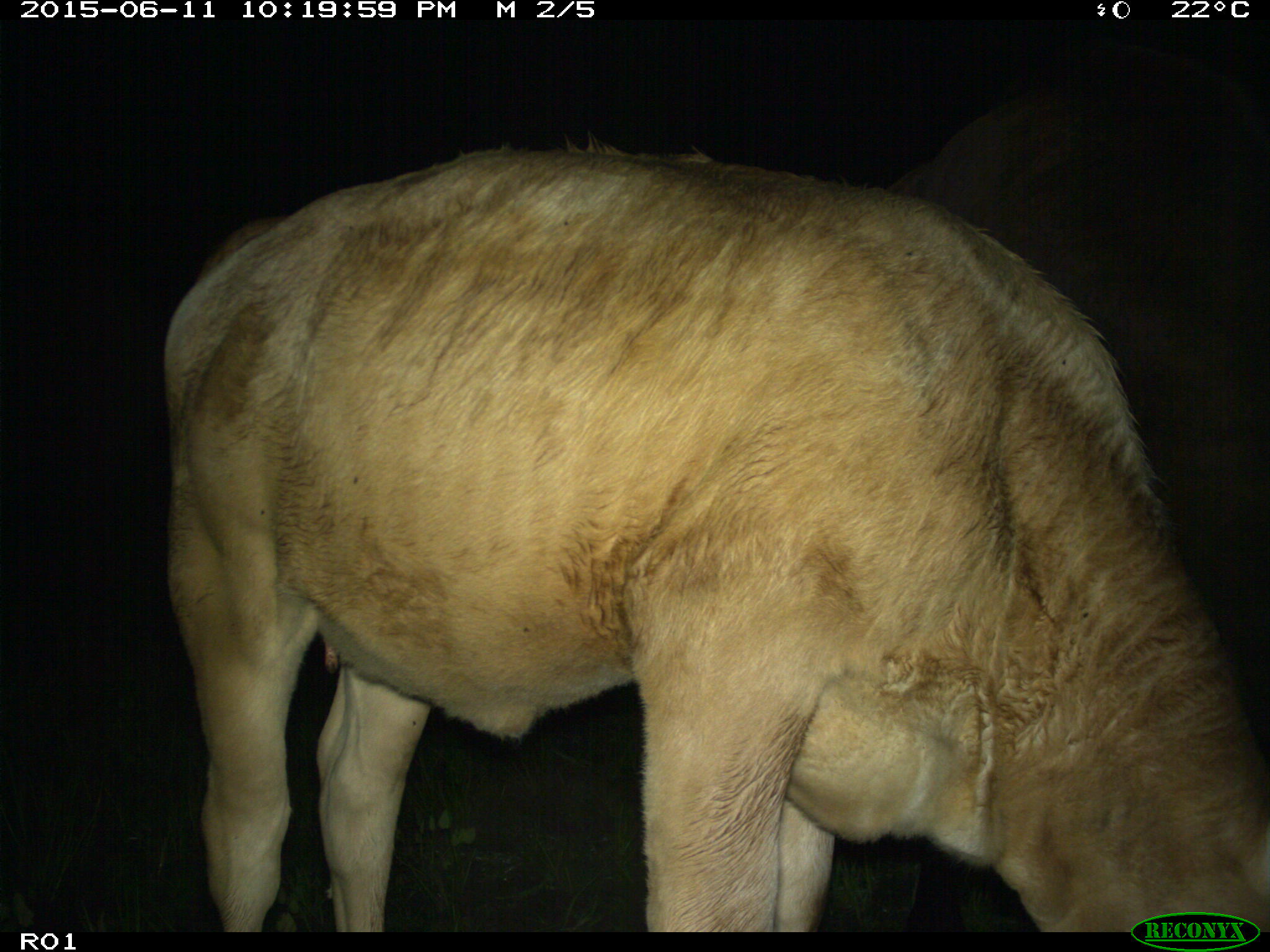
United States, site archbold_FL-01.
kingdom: Animalia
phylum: Chordata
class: Mammalia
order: Artiodactyla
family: Bovidae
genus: Bos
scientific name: Bos taurus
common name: domestic cow